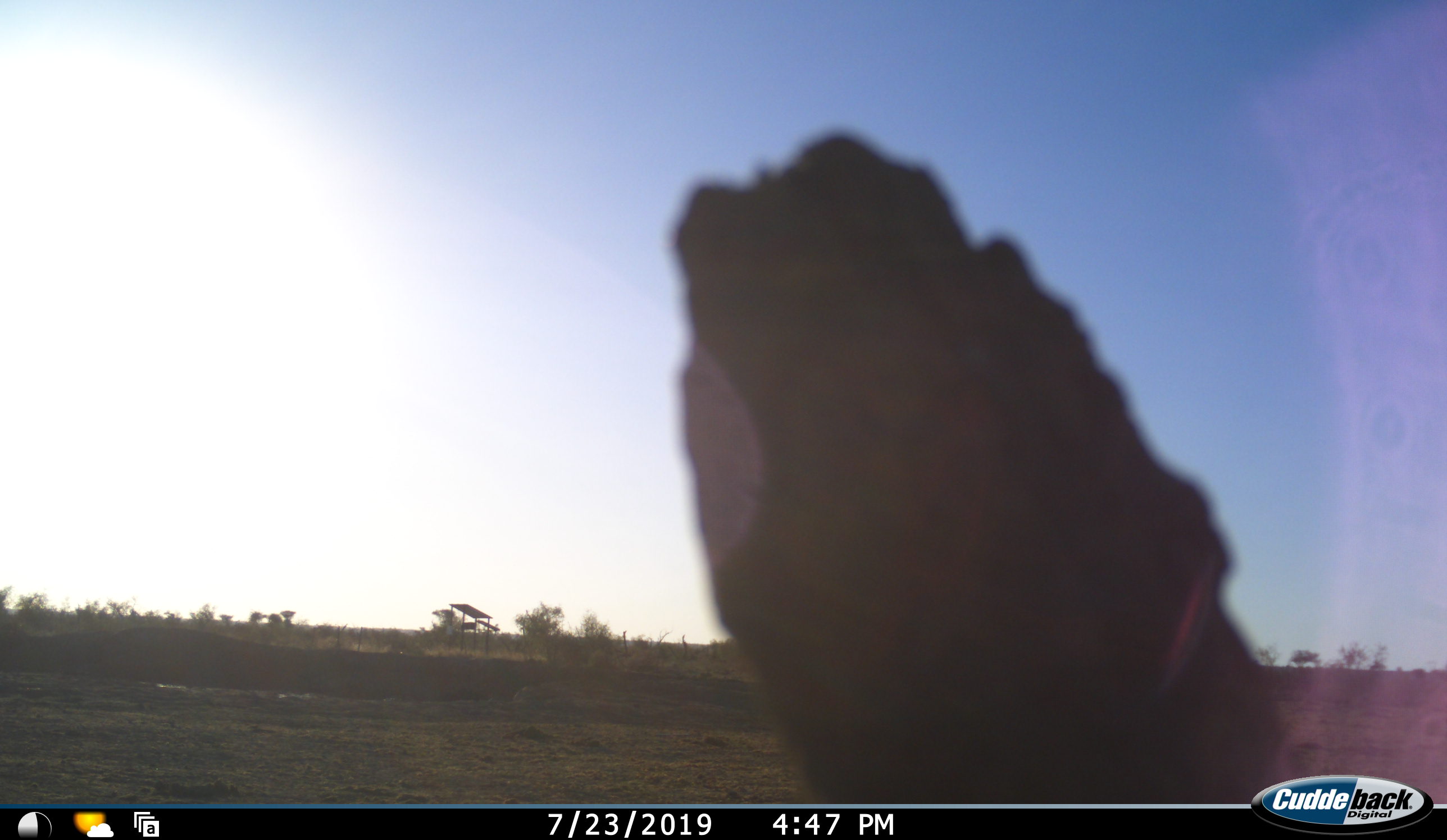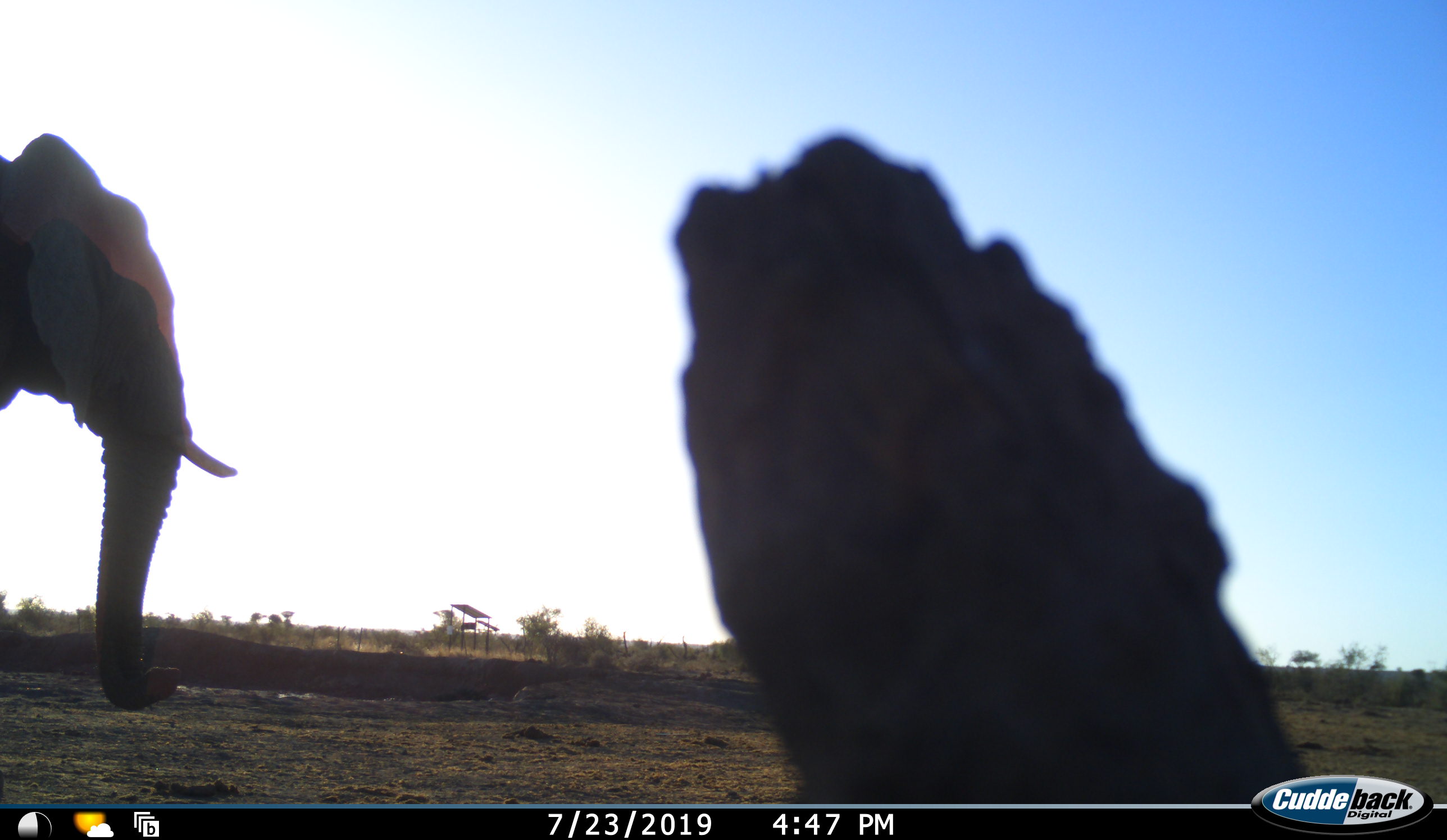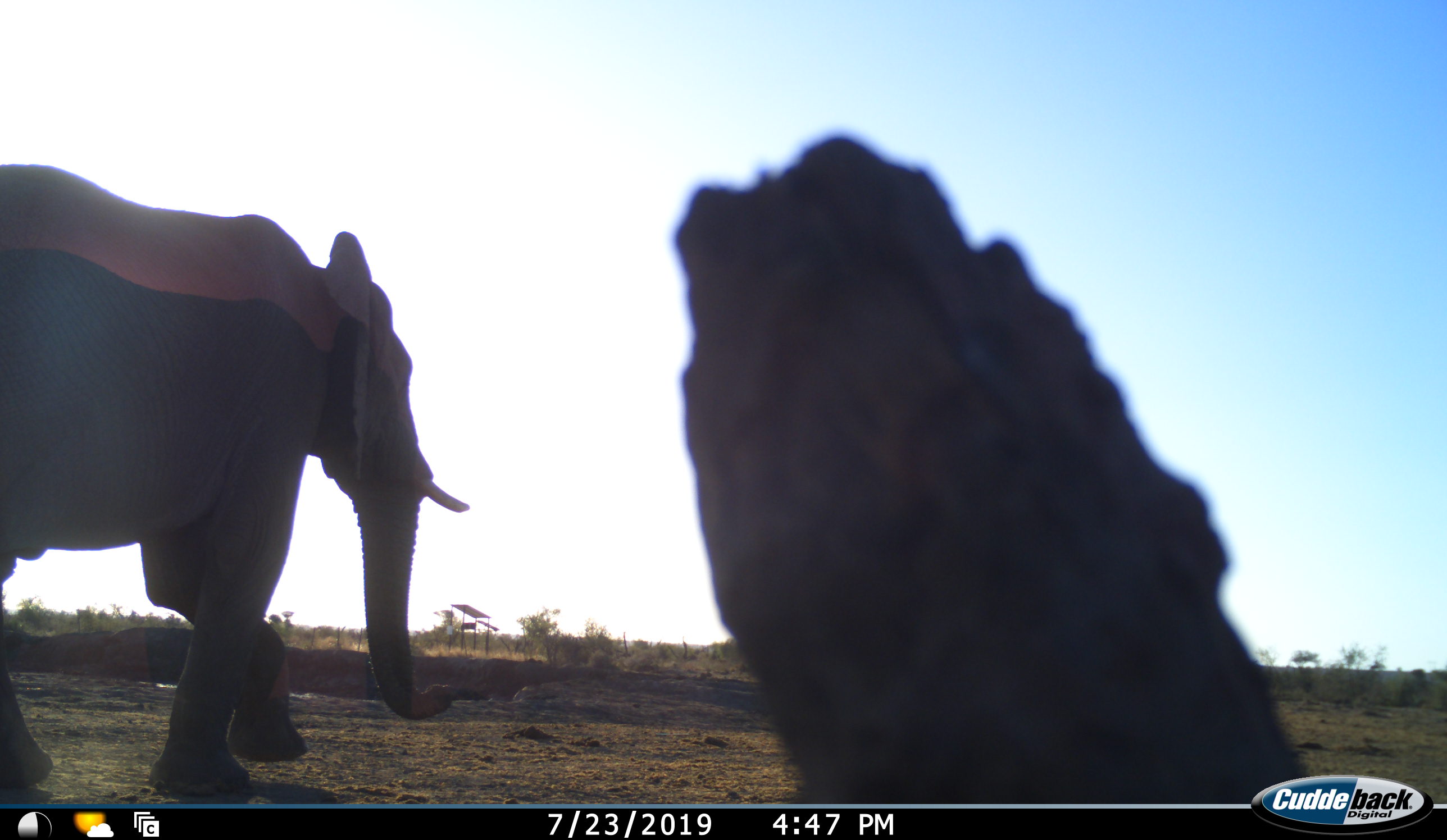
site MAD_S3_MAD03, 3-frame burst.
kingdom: Animalia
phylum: Chordata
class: Mammalia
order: Proboscidea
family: Elephantidae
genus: Loxodonta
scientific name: Loxodonta africana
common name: african bush elephant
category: elephant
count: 1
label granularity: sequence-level